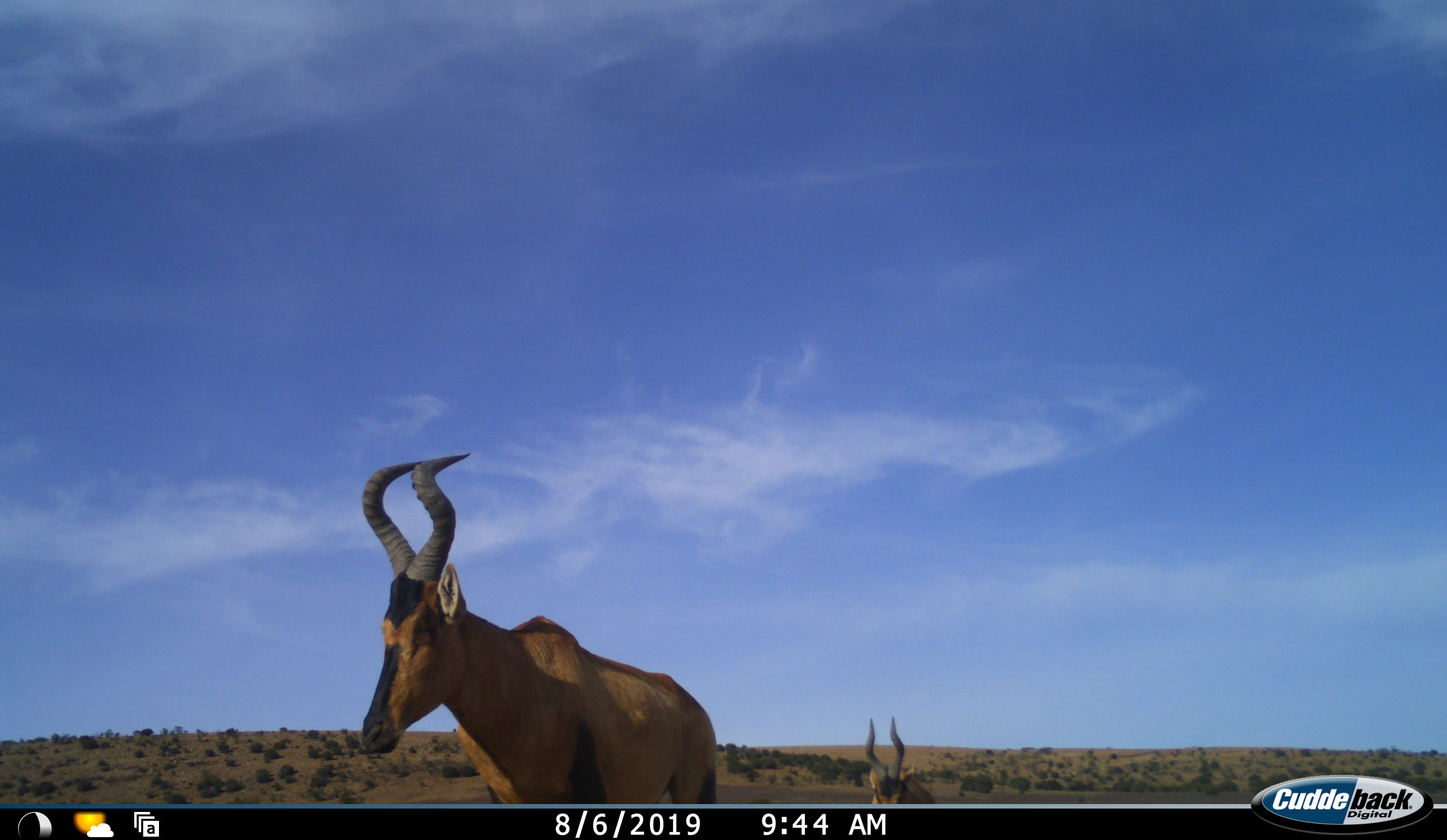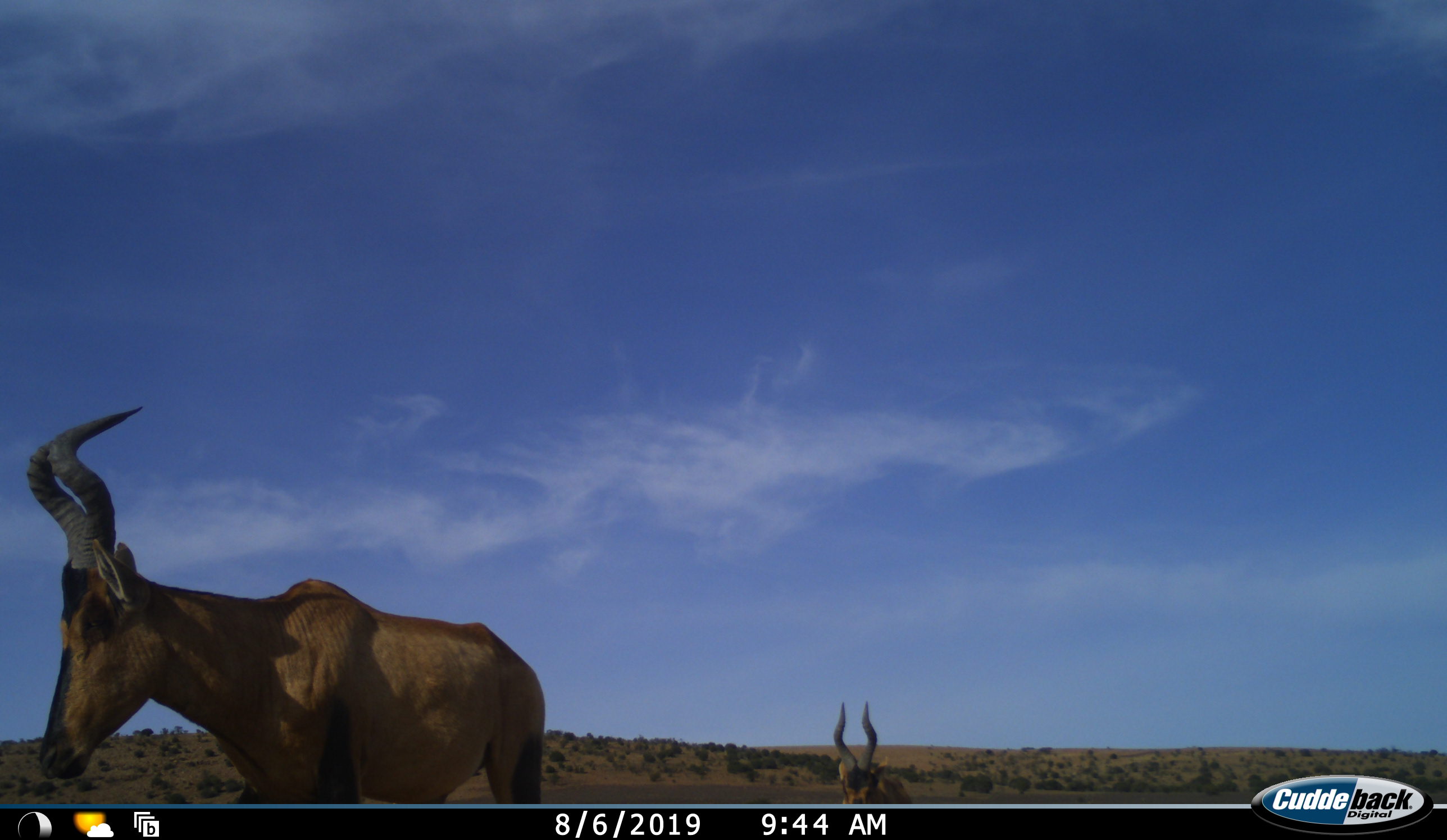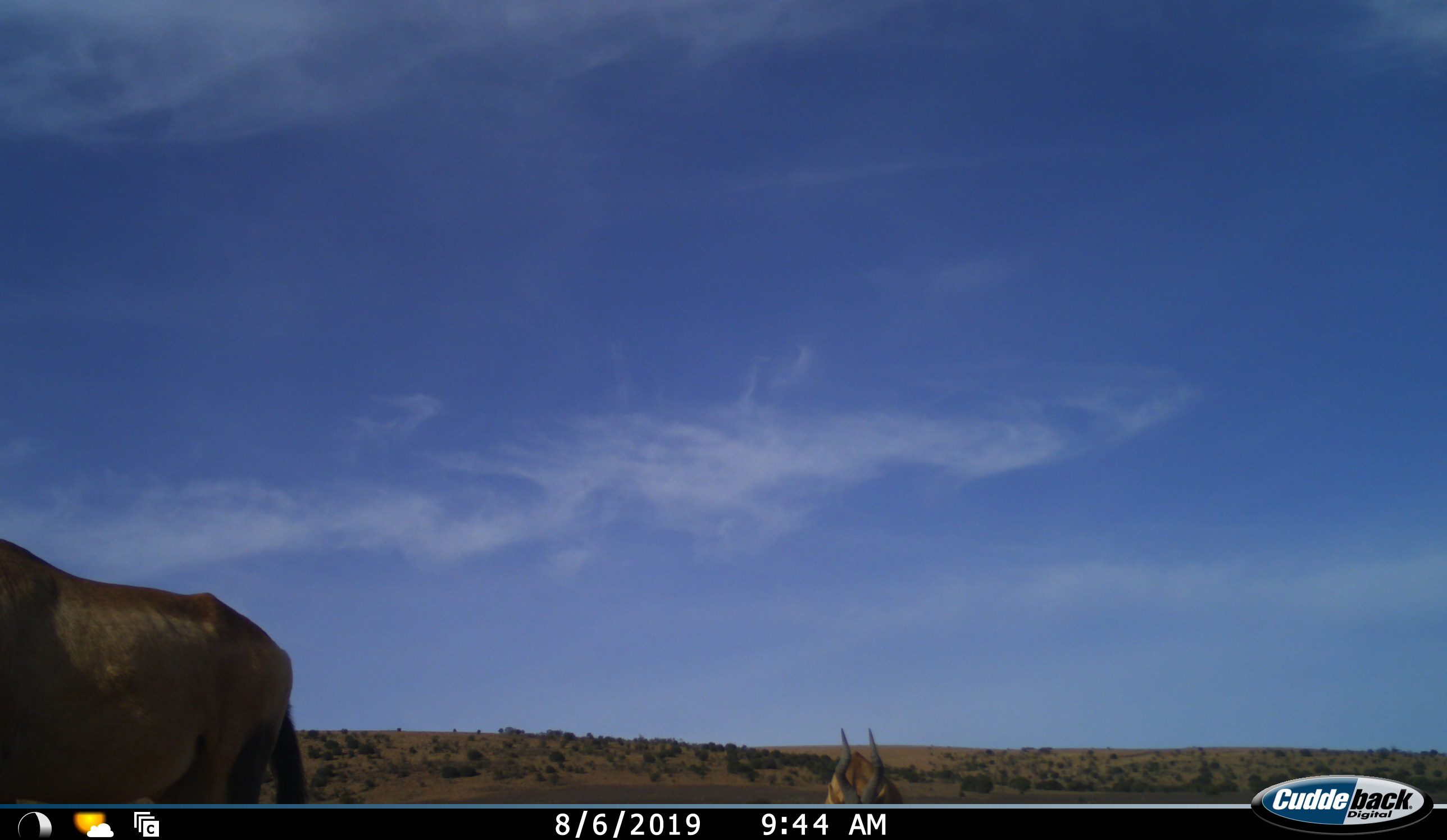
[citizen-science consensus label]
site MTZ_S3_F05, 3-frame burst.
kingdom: Animalia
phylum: Chordata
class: Mammalia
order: Artiodactyla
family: Bovidae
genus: Alcelaphus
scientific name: Alcelaphus buselaphus caama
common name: red hartebeest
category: hartebeestred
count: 2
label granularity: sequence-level